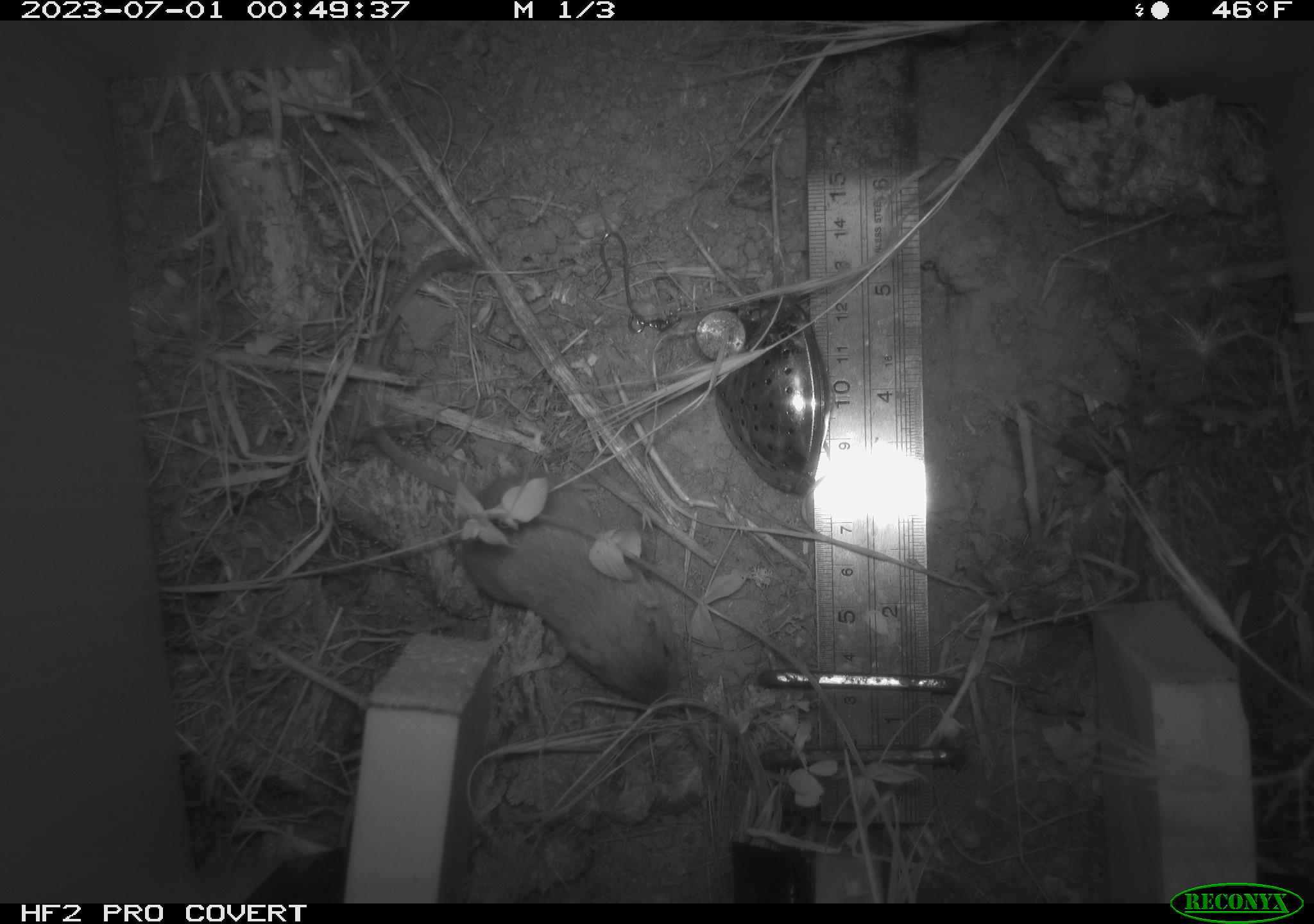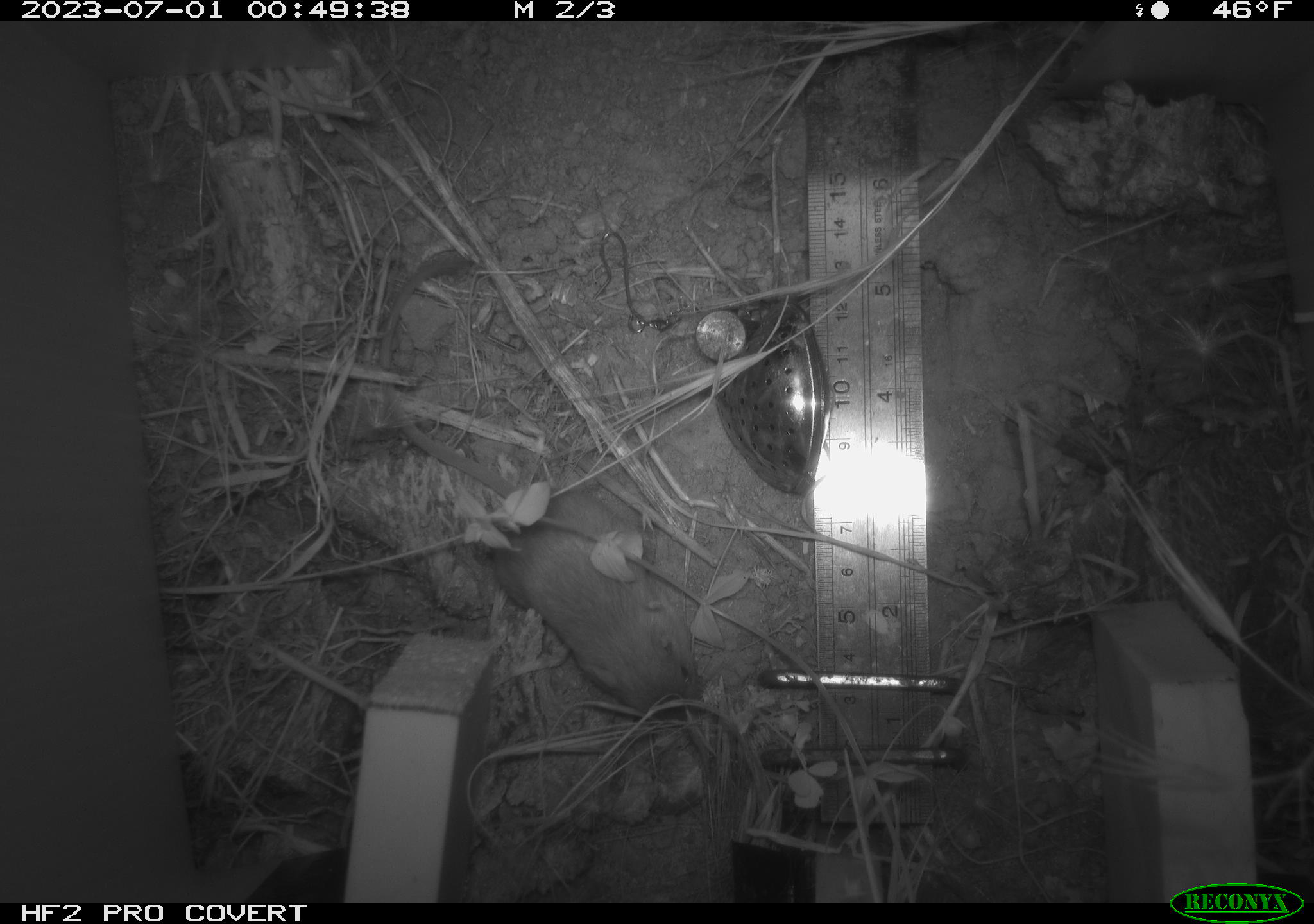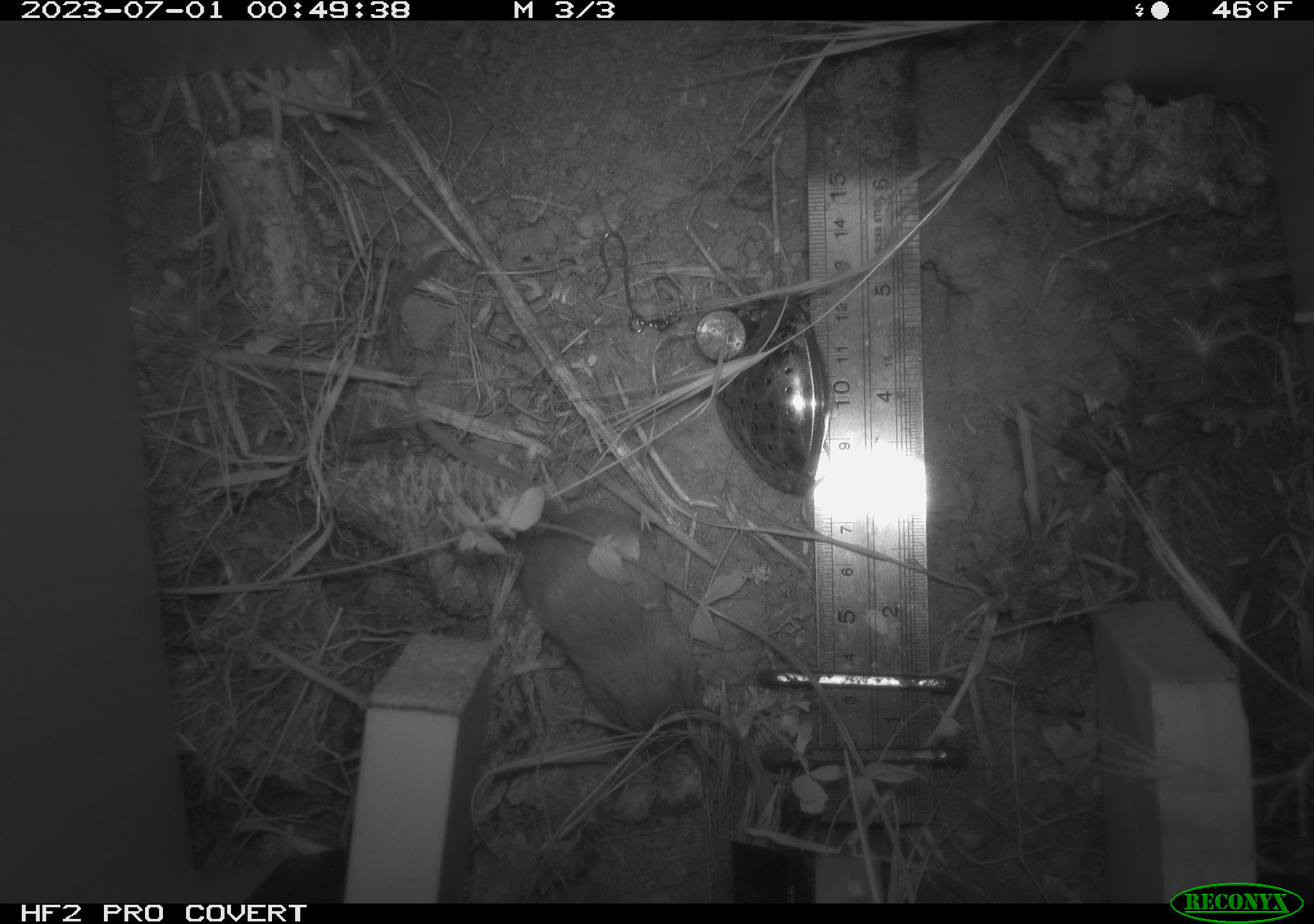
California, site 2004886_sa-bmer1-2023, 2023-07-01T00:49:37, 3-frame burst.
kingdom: Animalia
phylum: Chordata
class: Mammalia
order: Rodentia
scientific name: Rodentia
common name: mouse species